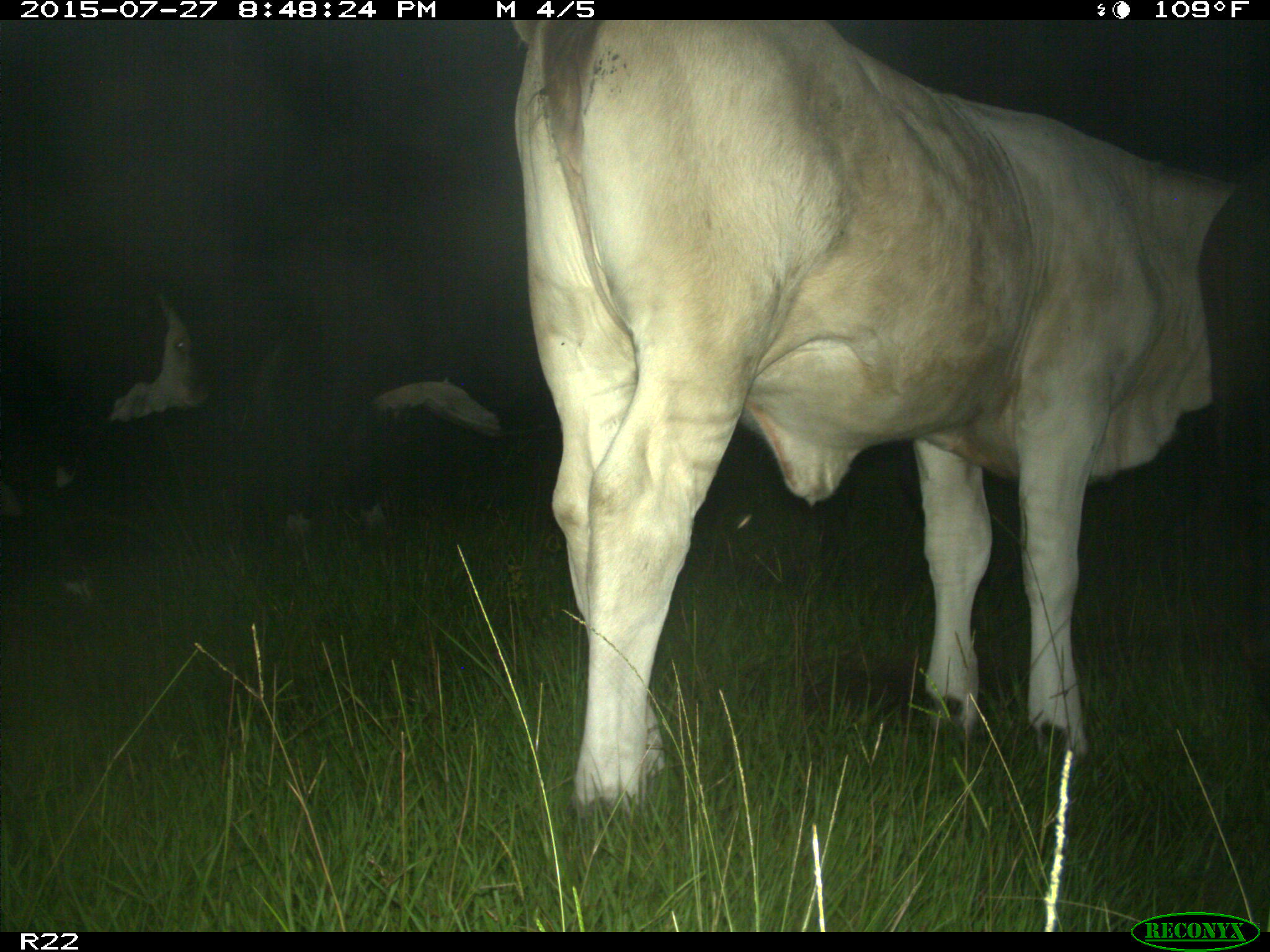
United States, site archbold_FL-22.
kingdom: Animalia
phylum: Chordata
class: Mammalia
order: Artiodactyla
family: Bovidae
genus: Bos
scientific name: Bos taurus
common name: domestic cow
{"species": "Bos taurus (domestic cow)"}